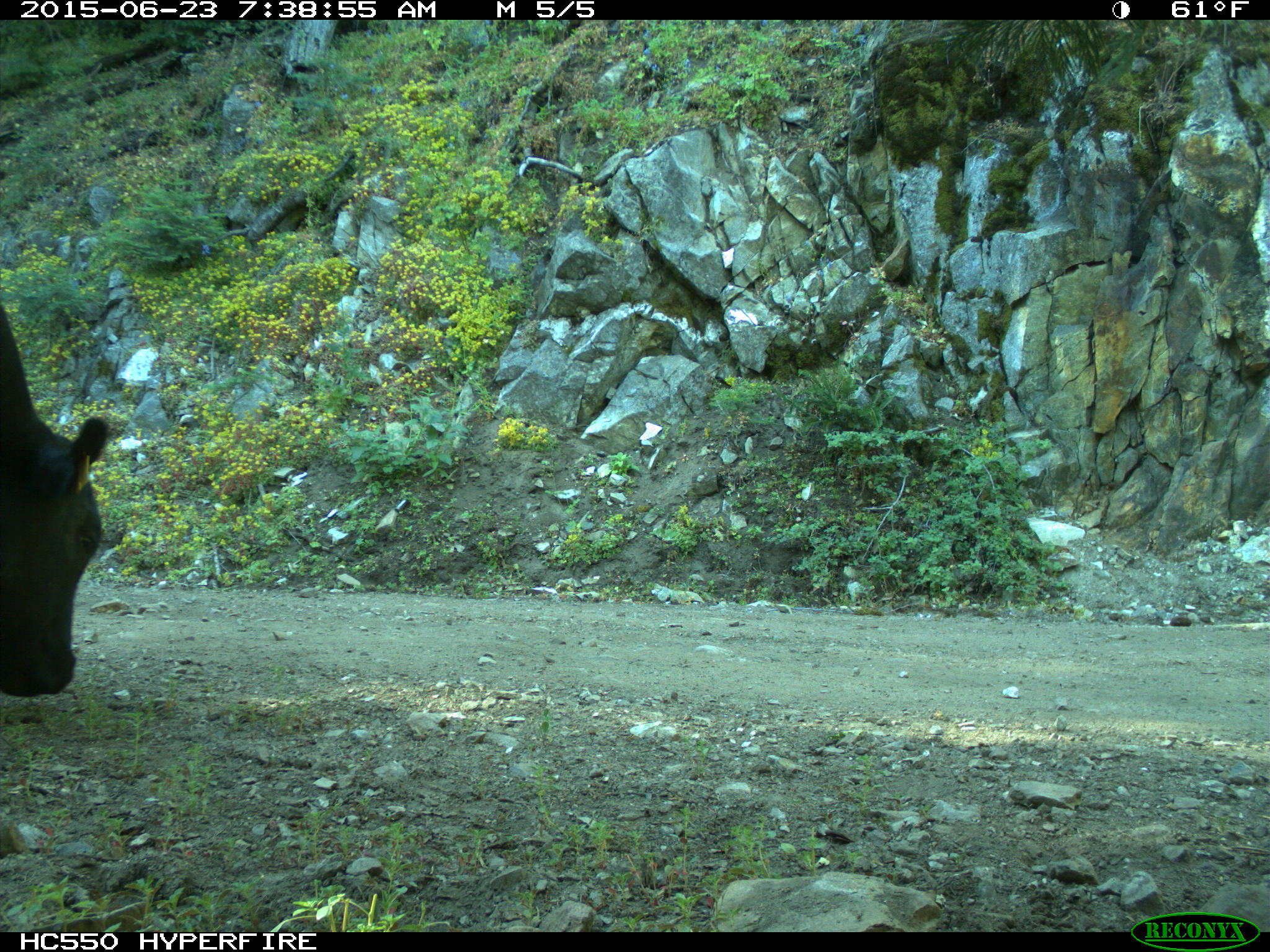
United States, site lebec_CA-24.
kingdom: Animalia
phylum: Chordata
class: Mammalia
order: Artiodactyla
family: Bovidae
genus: Bos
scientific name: Bos taurus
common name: domestic cow